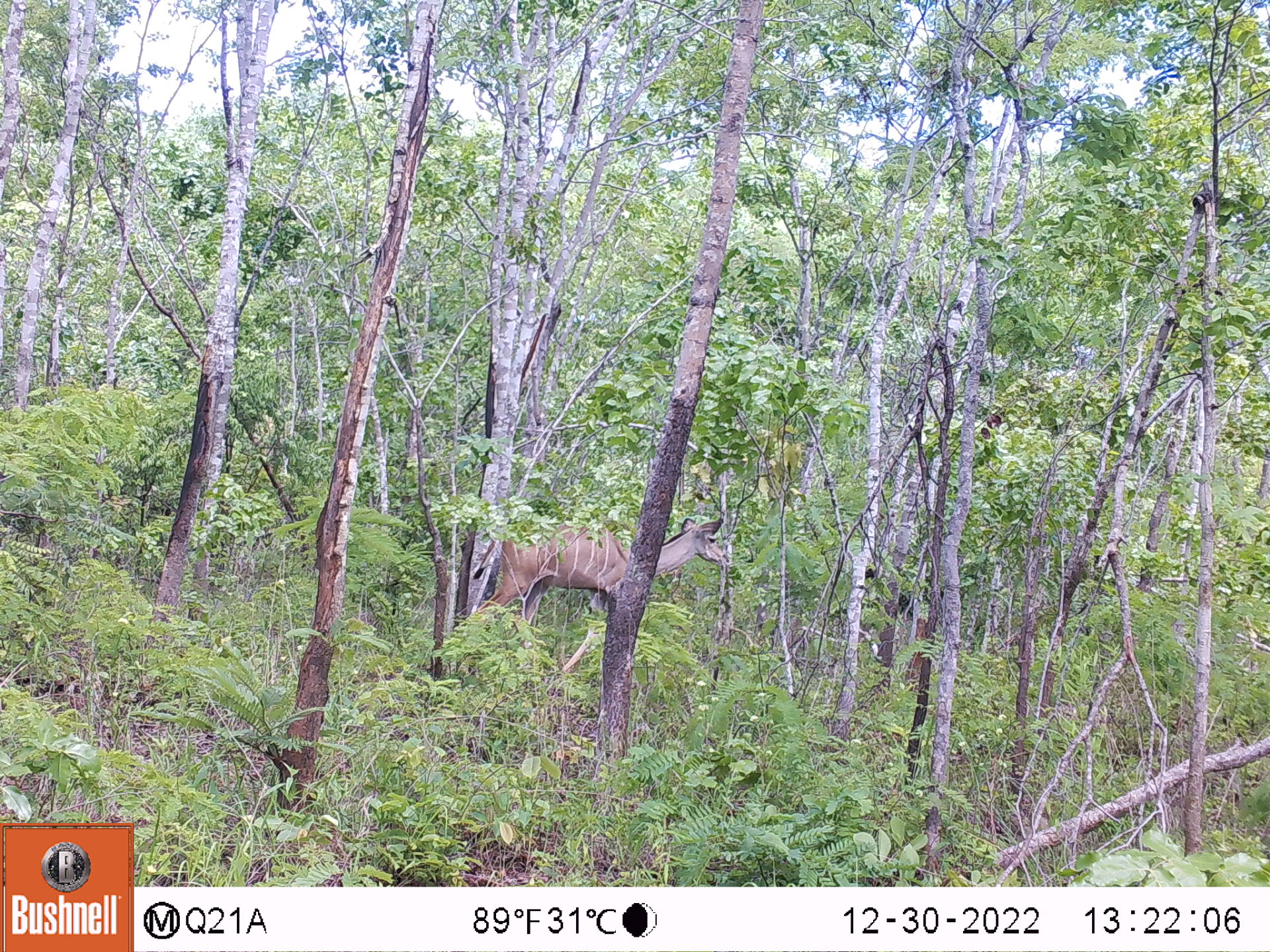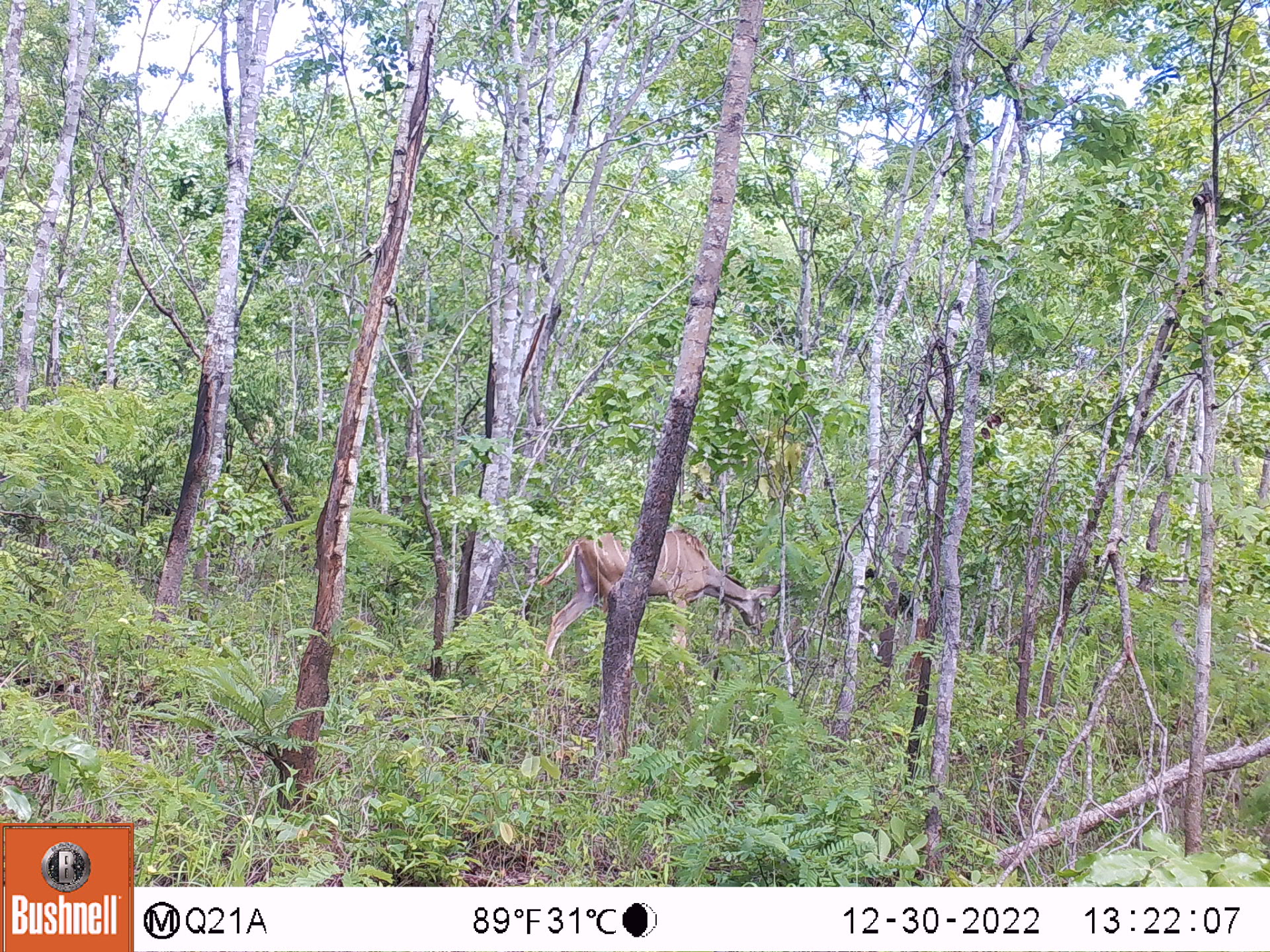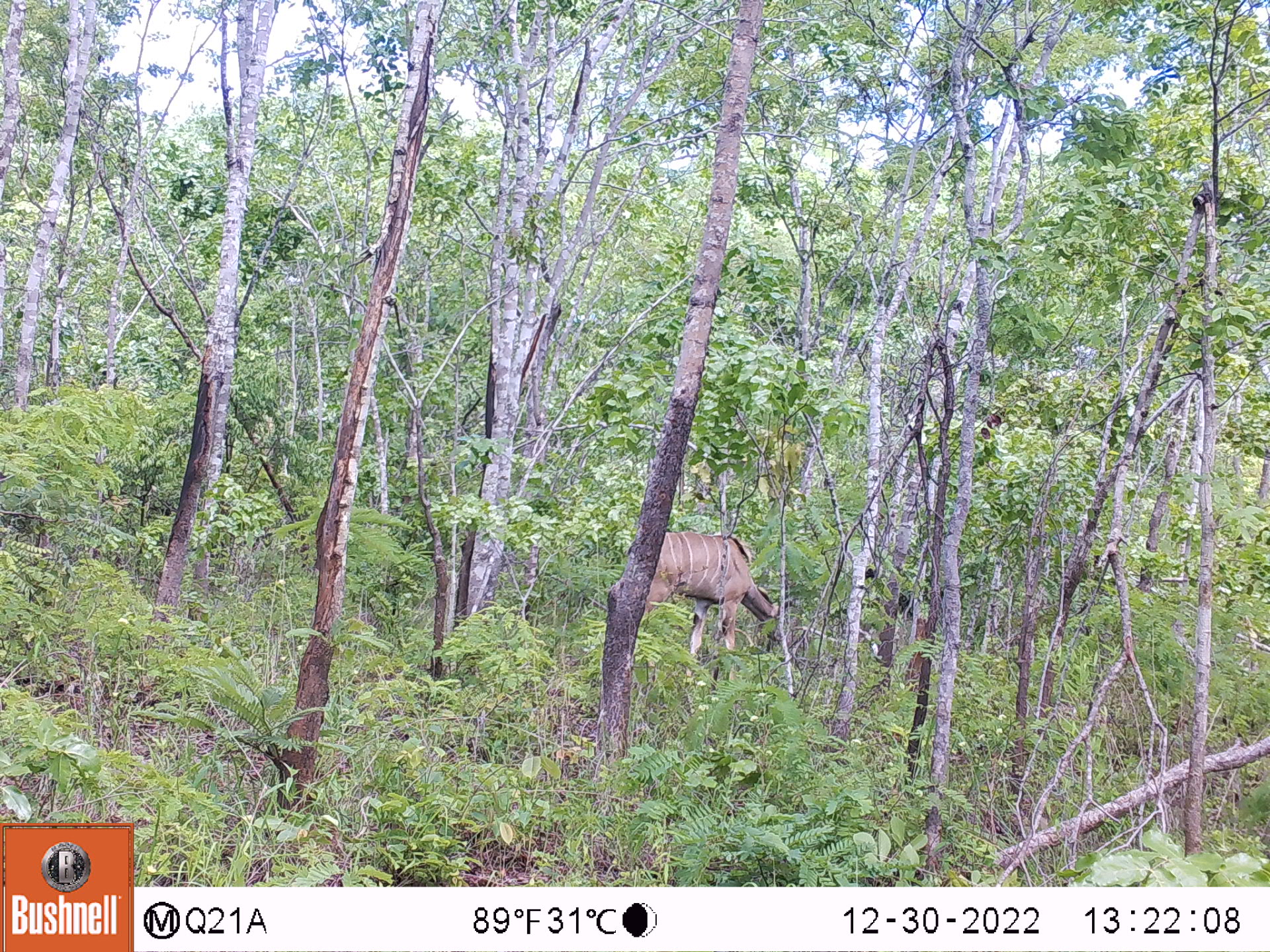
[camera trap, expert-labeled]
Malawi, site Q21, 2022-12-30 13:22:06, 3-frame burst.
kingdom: Animalia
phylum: Chordata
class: Mammalia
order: Artiodactyla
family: Bovidae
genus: Tragelaphus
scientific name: Tragelaphus strepsiceros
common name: greater kudu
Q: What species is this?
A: Greater kudu (Tragelaphus strepsiceros).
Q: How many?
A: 1.